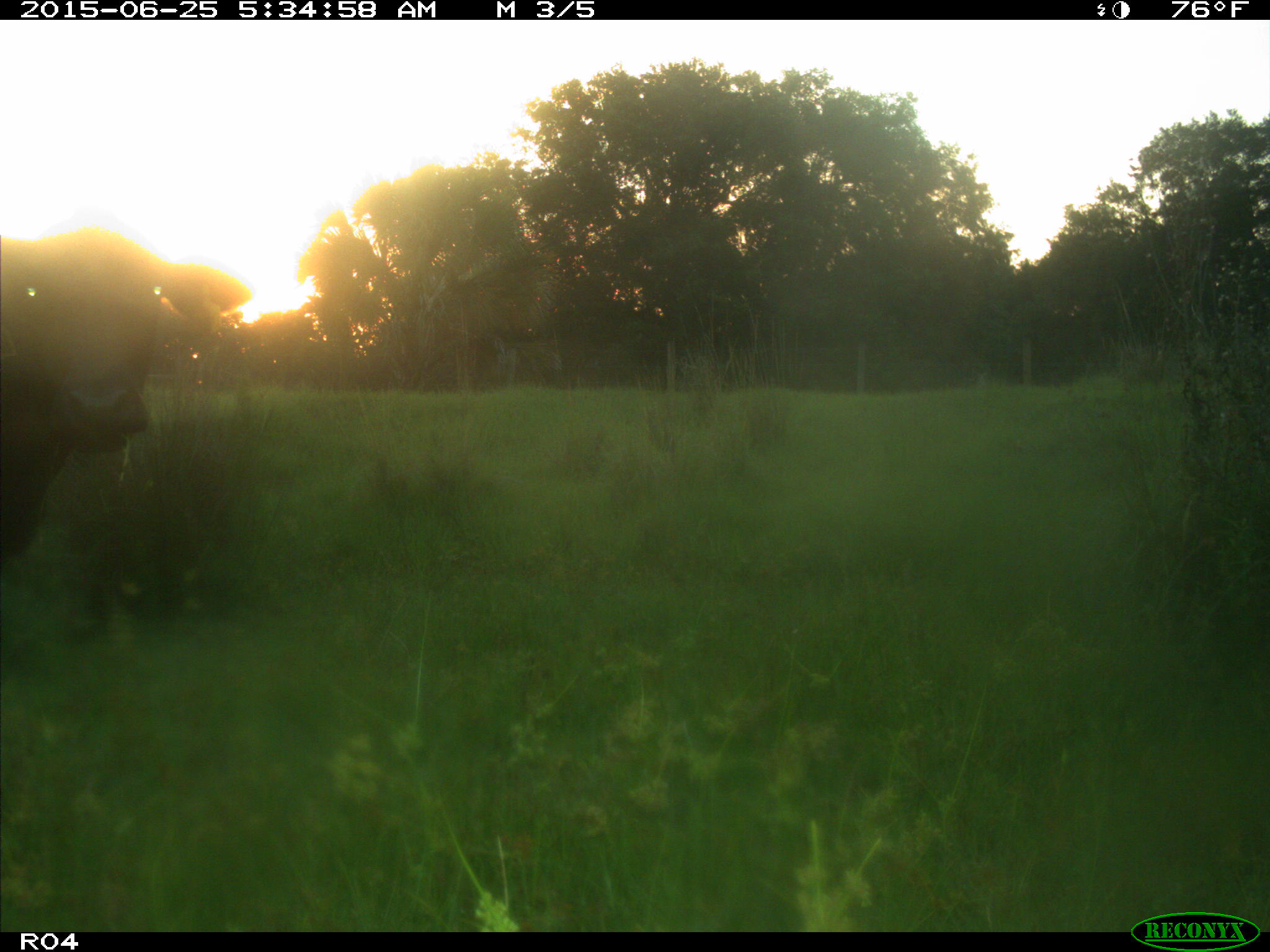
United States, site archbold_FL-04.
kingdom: Animalia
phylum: Chordata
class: Mammalia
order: Artiodactyla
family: Bovidae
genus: Bos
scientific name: Bos taurus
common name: domestic cow